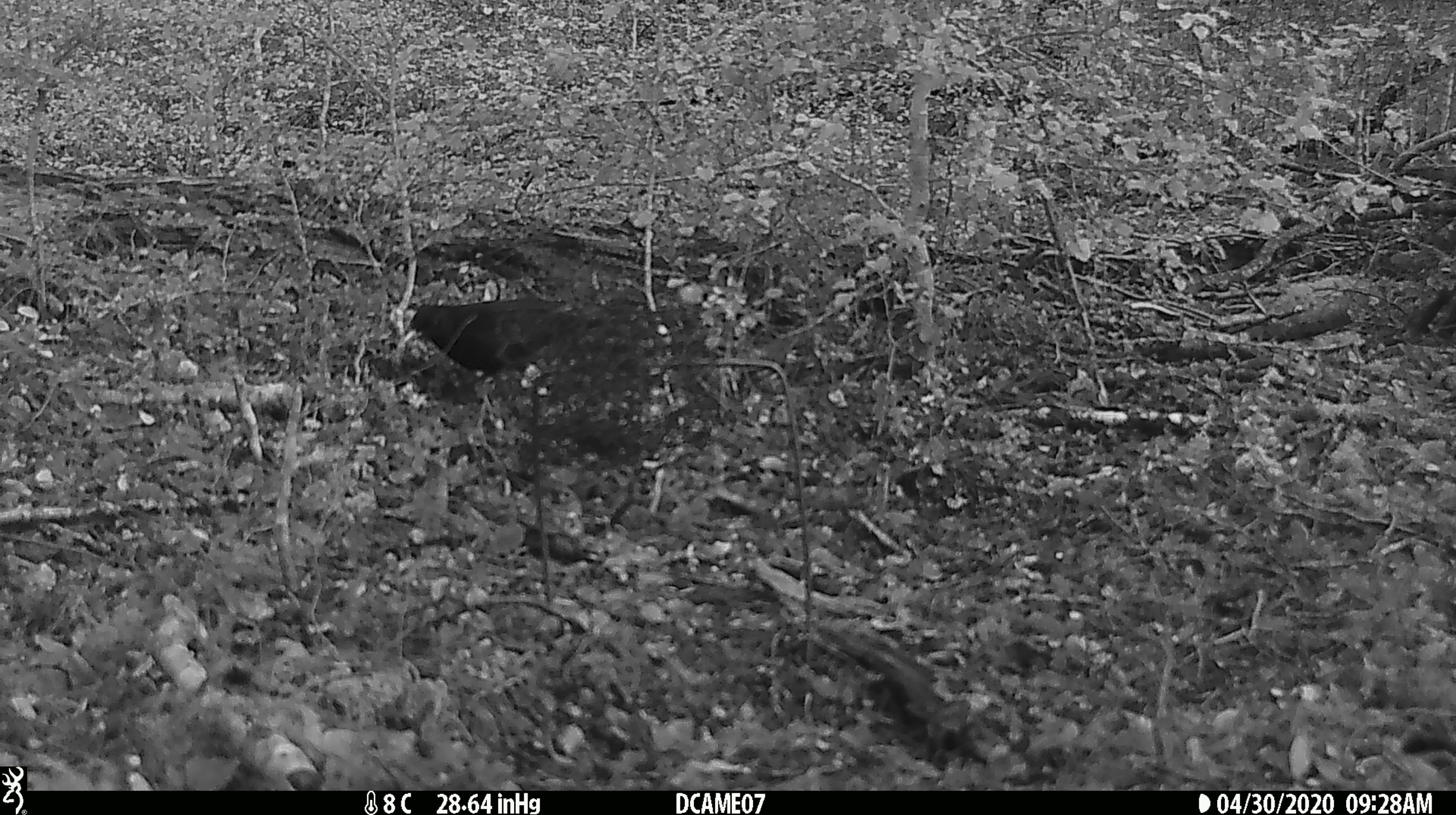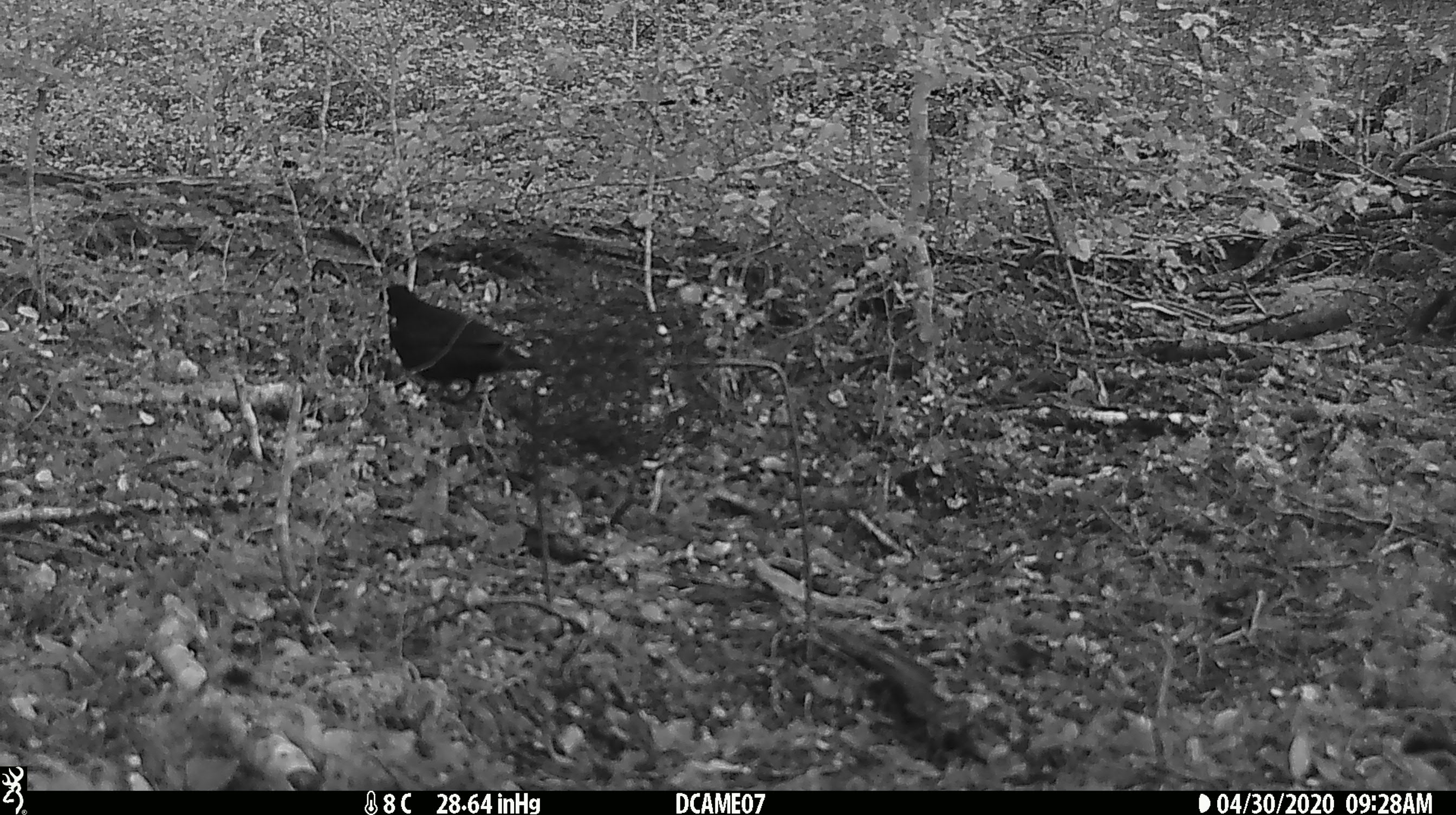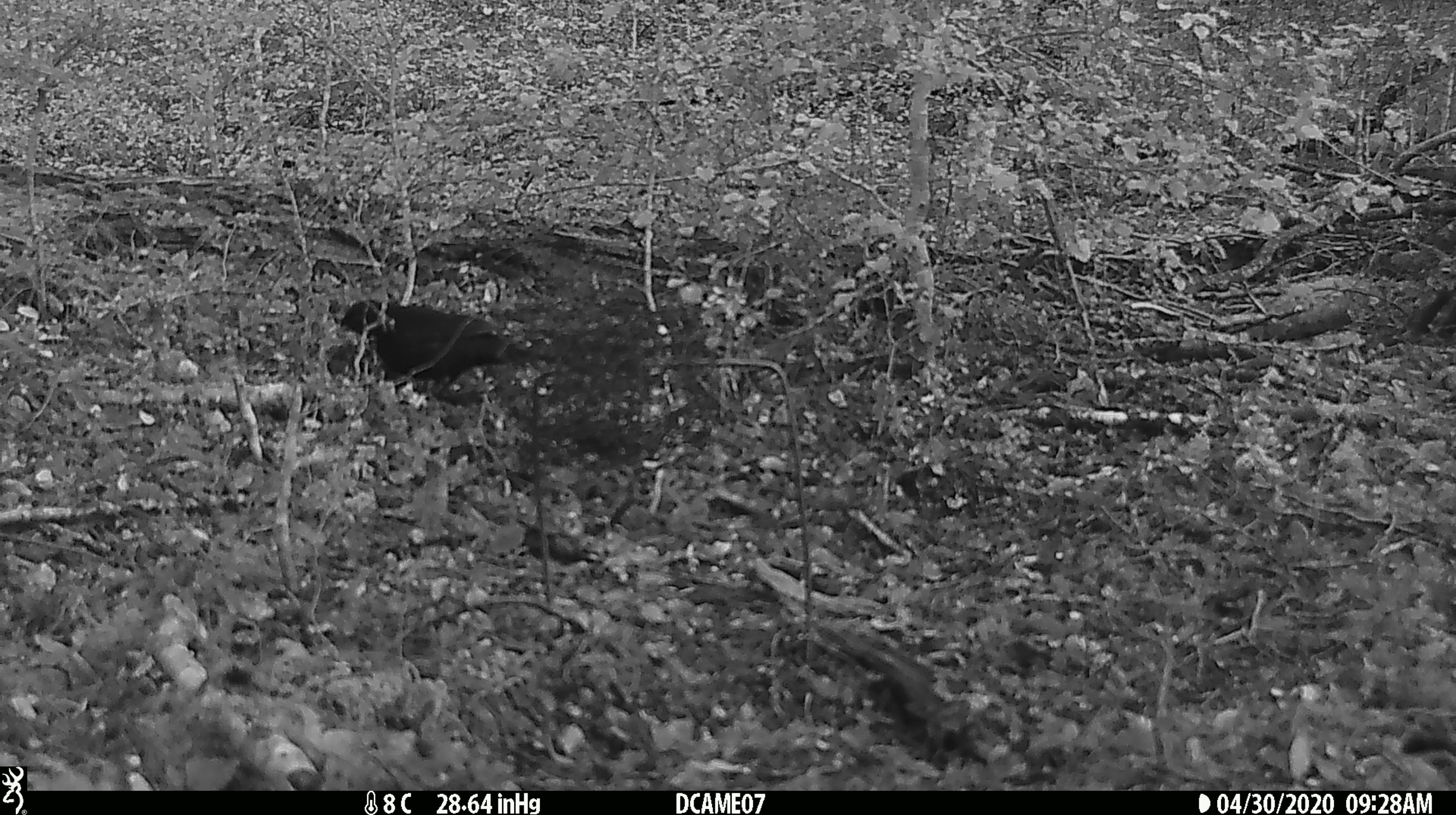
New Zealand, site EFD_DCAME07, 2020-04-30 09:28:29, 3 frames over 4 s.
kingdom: Animalia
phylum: Chordata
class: Aves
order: Passeriformes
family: Turdidae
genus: Turdus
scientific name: Turdus merula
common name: eurasian blackbird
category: blackbird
Blackbird (eurasian blackbird) (Turdus merula).